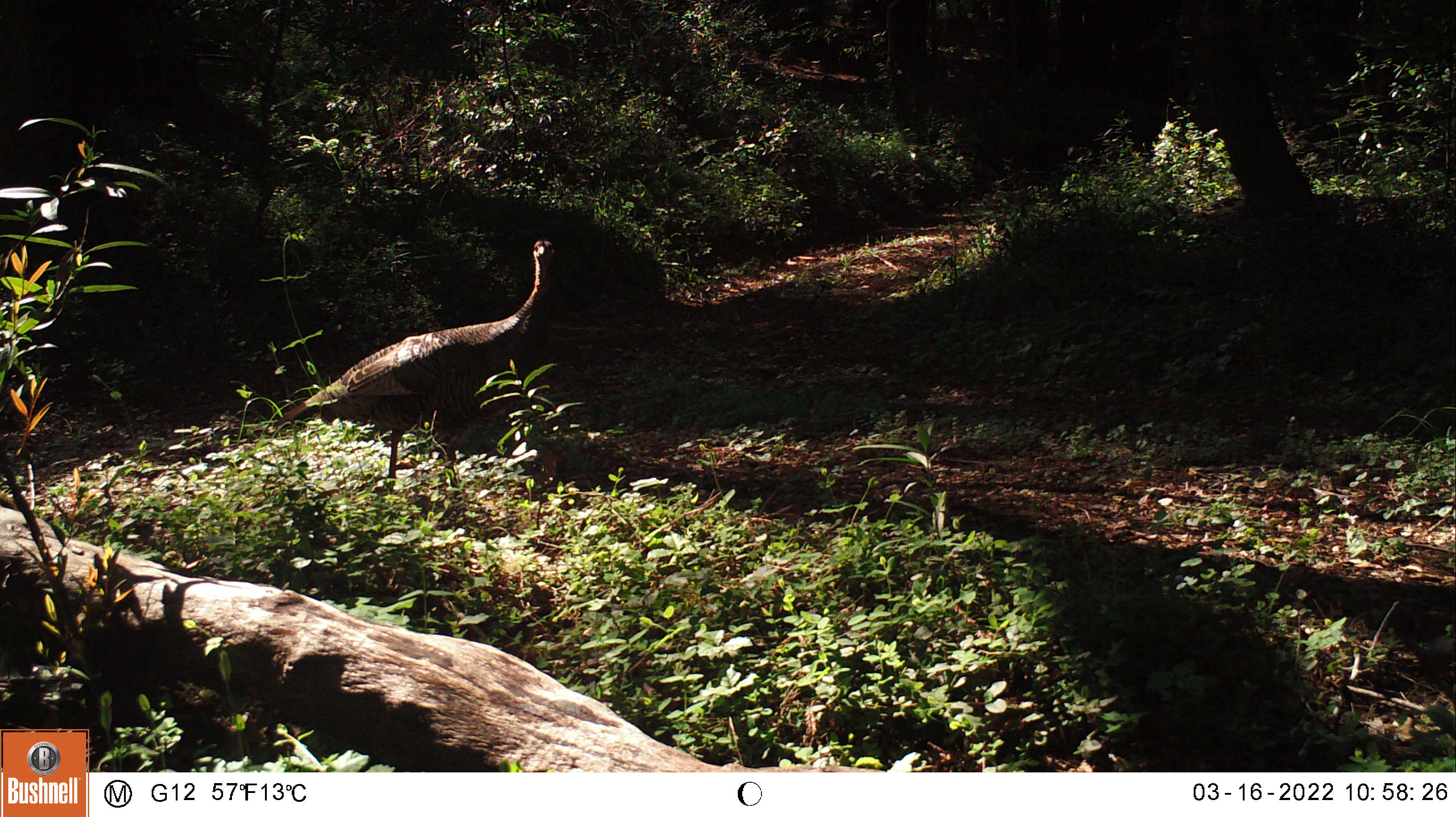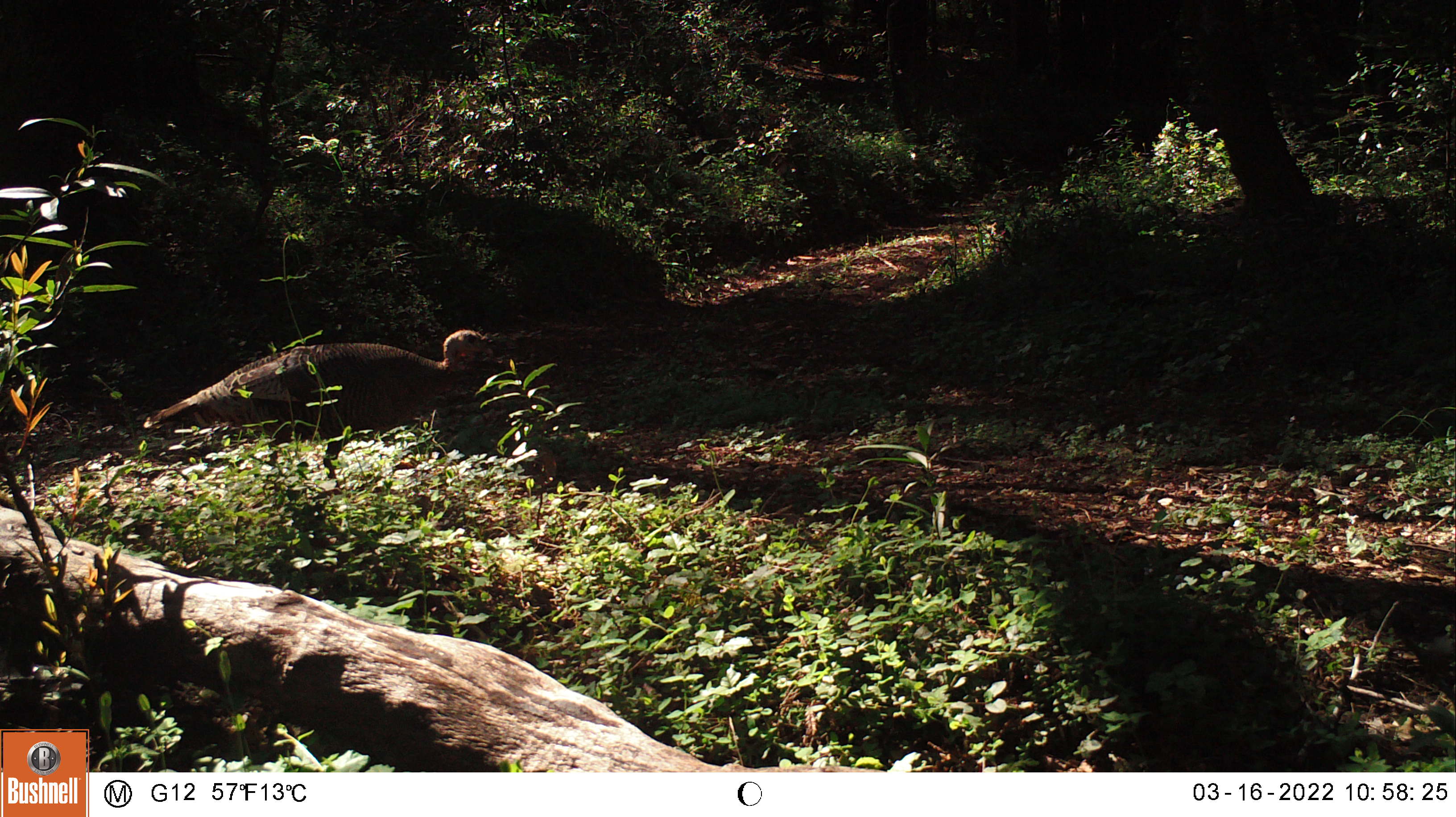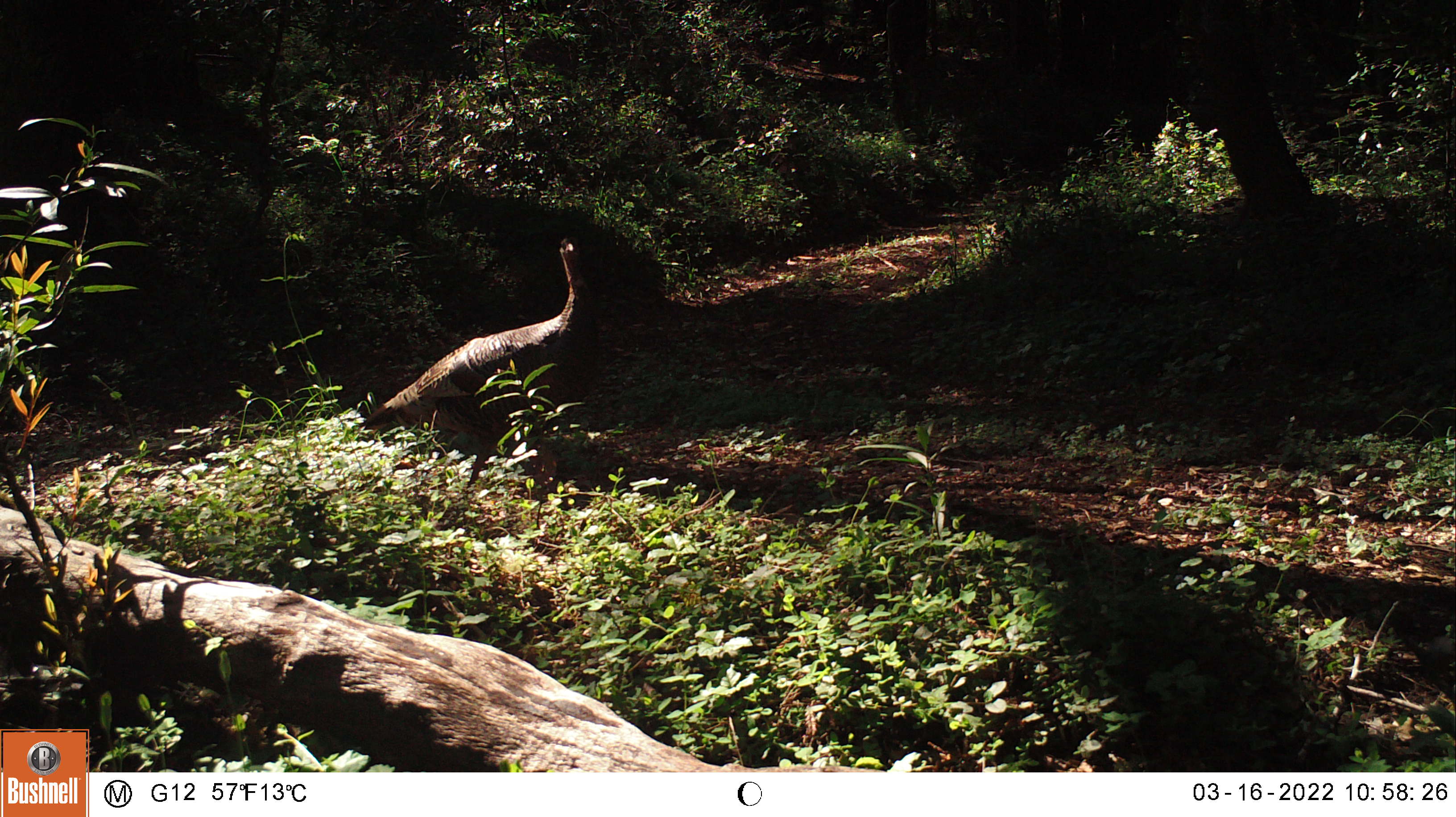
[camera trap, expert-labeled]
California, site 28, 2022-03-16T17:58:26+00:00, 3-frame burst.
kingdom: Animalia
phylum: Chordata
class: Aves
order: Galliformes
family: Phasianidae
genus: Meleagris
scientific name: Meleagris gallopavo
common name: turkey